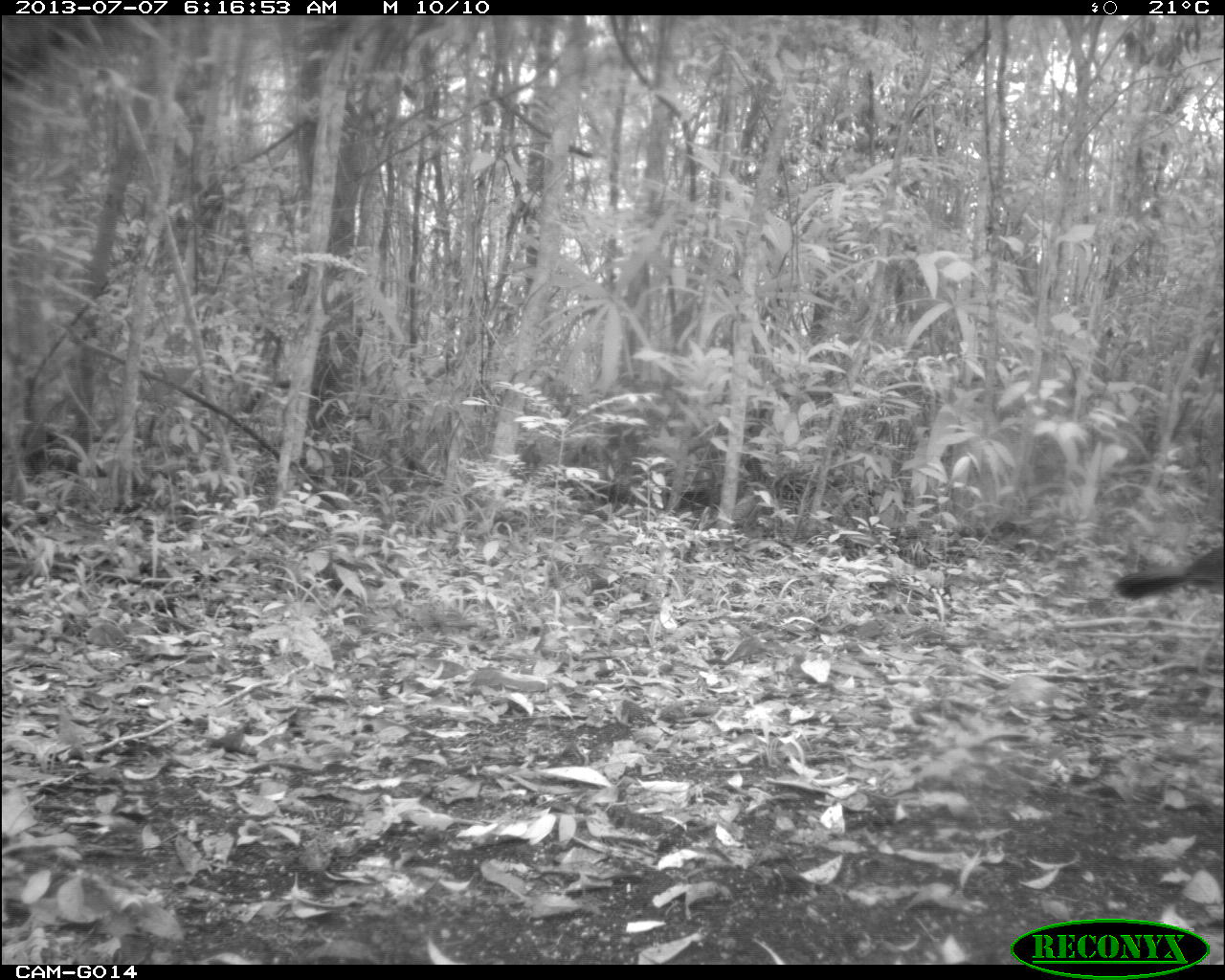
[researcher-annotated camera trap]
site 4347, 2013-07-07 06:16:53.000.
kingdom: Animalia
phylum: Chordata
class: Aves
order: Galliformes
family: Cracidae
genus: Crax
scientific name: Crax rubra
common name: great curassow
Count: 1.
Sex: female.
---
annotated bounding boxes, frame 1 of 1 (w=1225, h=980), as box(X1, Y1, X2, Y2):
crax rubra: box(1115, 546, 1225, 599)